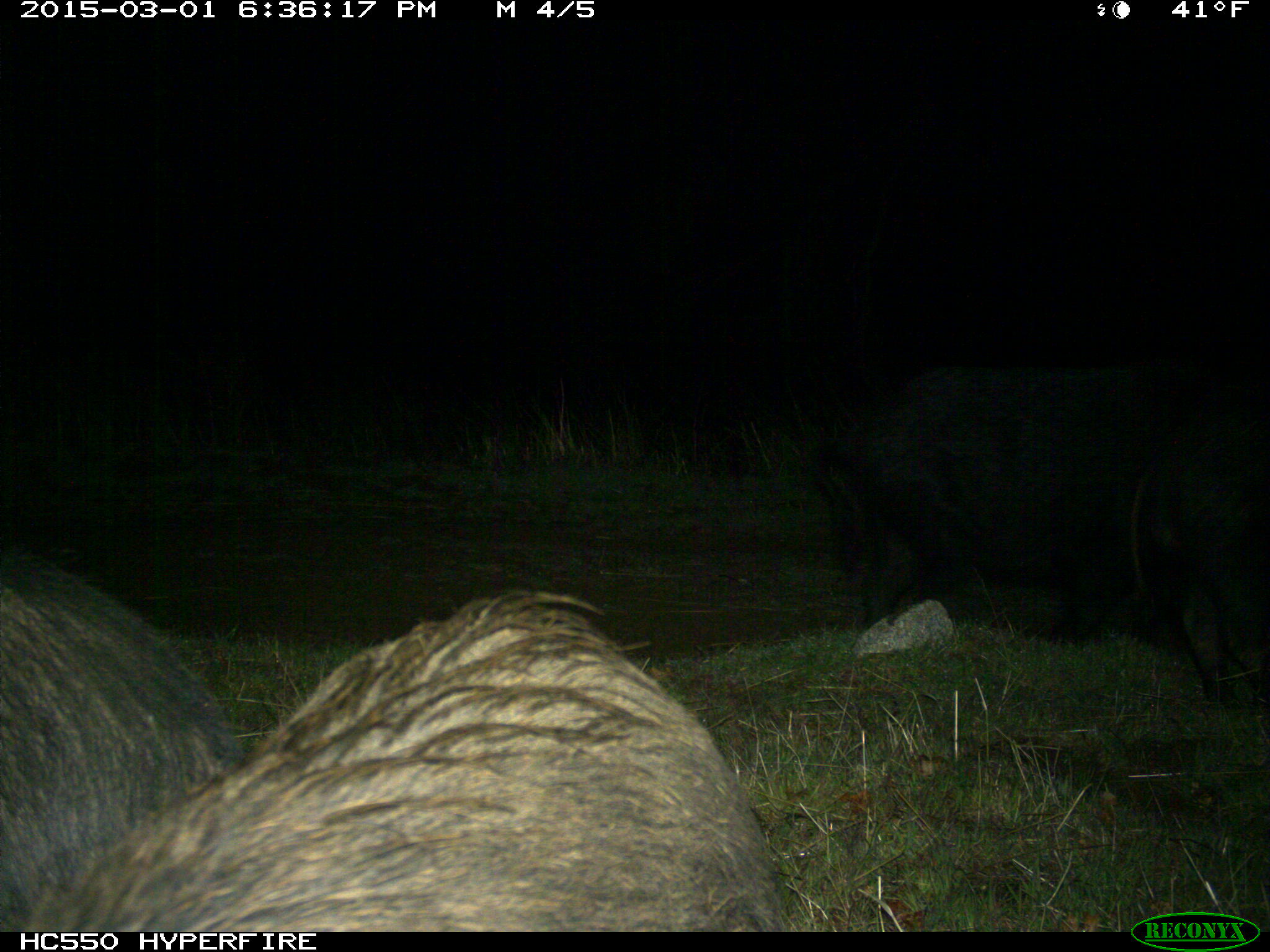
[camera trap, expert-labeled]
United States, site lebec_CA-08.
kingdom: Animalia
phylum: Chordata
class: Mammalia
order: Artiodactyla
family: Suidae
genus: Sus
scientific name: Sus scrofa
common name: wild boar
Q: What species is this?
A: Sus scrofa (wild boar).